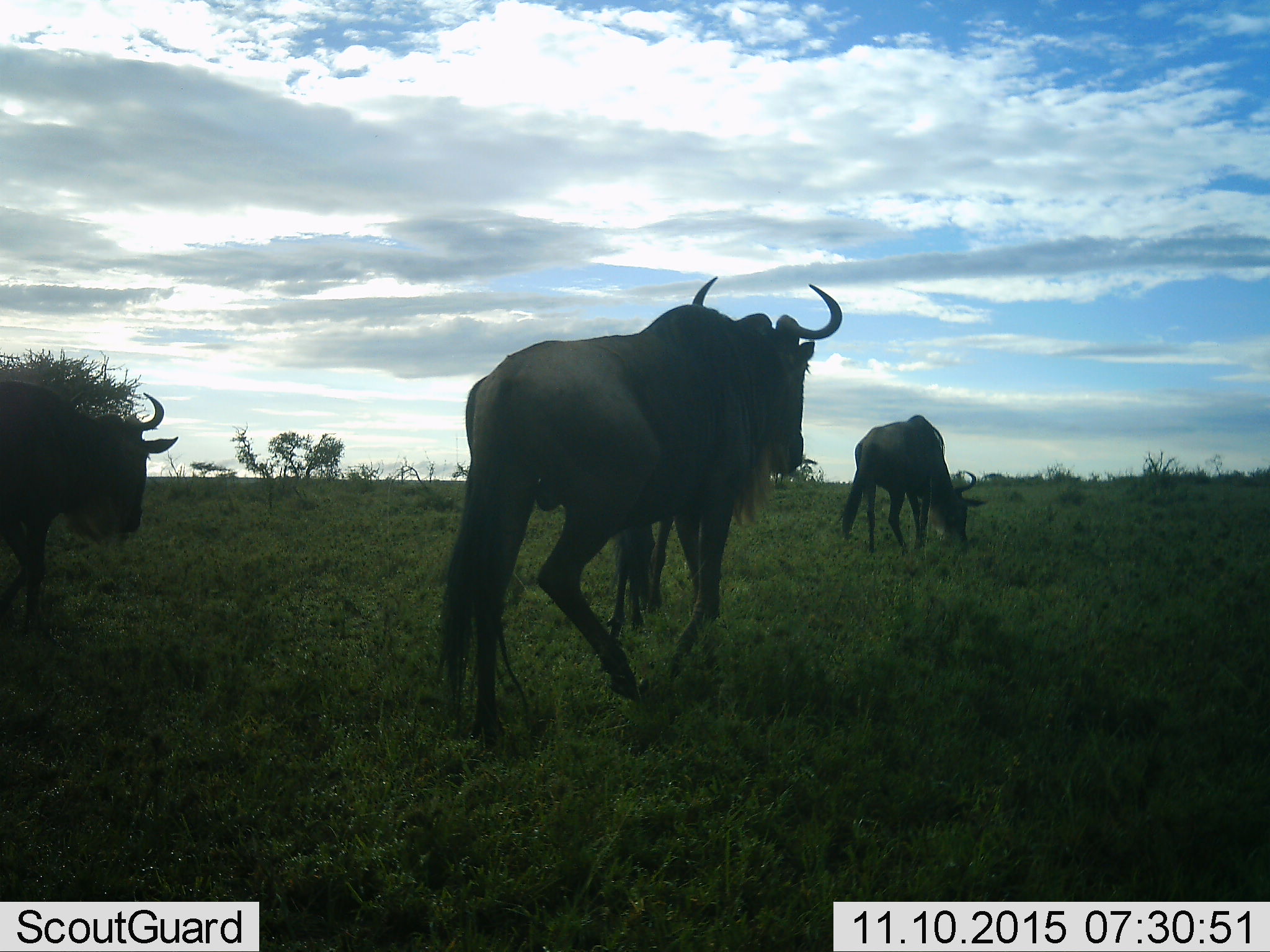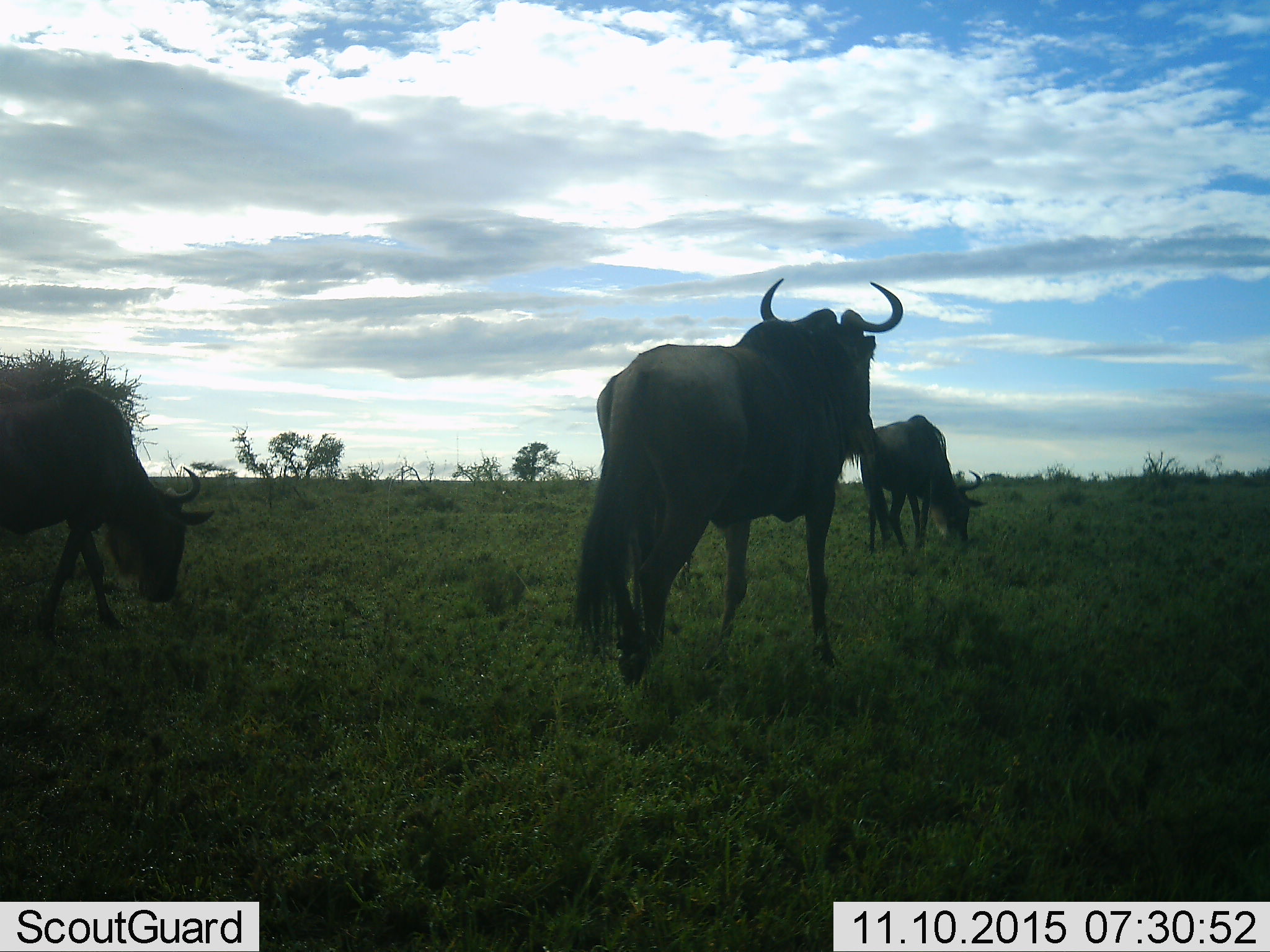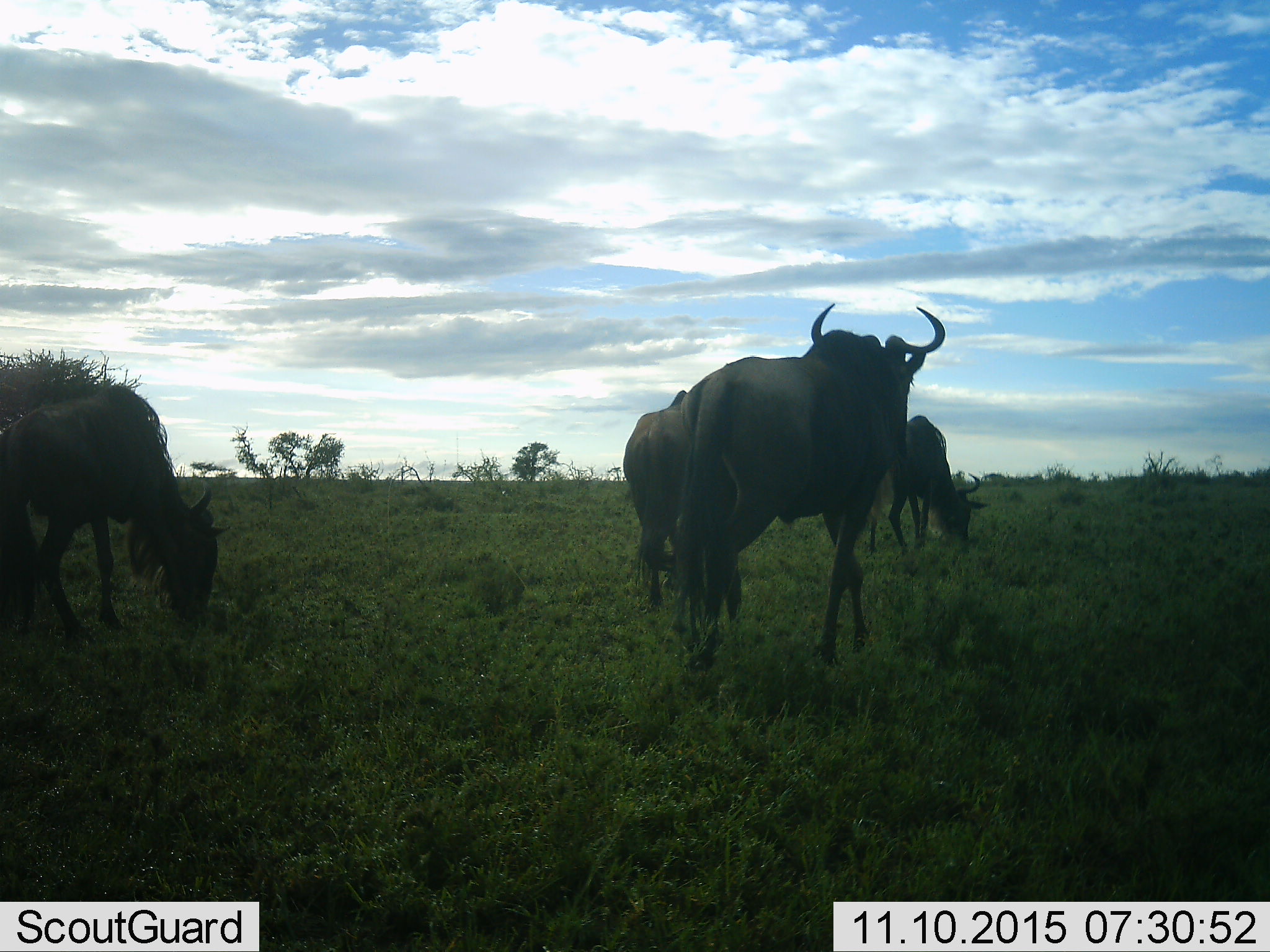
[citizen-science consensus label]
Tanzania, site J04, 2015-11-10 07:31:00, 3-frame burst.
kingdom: Animalia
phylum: Chordata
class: Mammalia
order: Artiodactyla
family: Bovidae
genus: Connochaetes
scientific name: Connochaetes taurinus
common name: blue wildebeest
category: wildebeest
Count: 3.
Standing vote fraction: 20%.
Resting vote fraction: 0%.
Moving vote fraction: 100%.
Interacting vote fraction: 0%.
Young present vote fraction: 0%.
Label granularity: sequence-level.